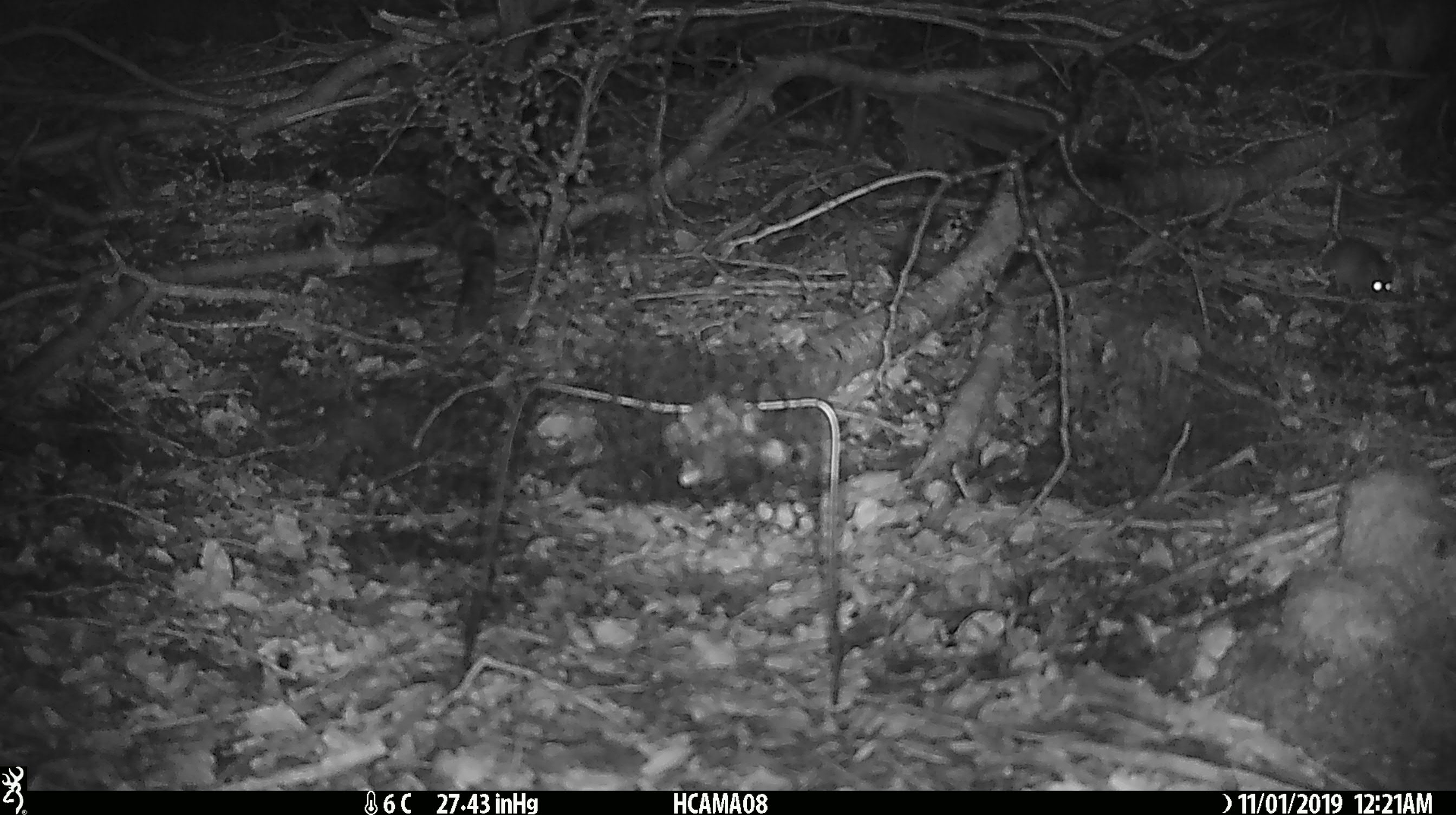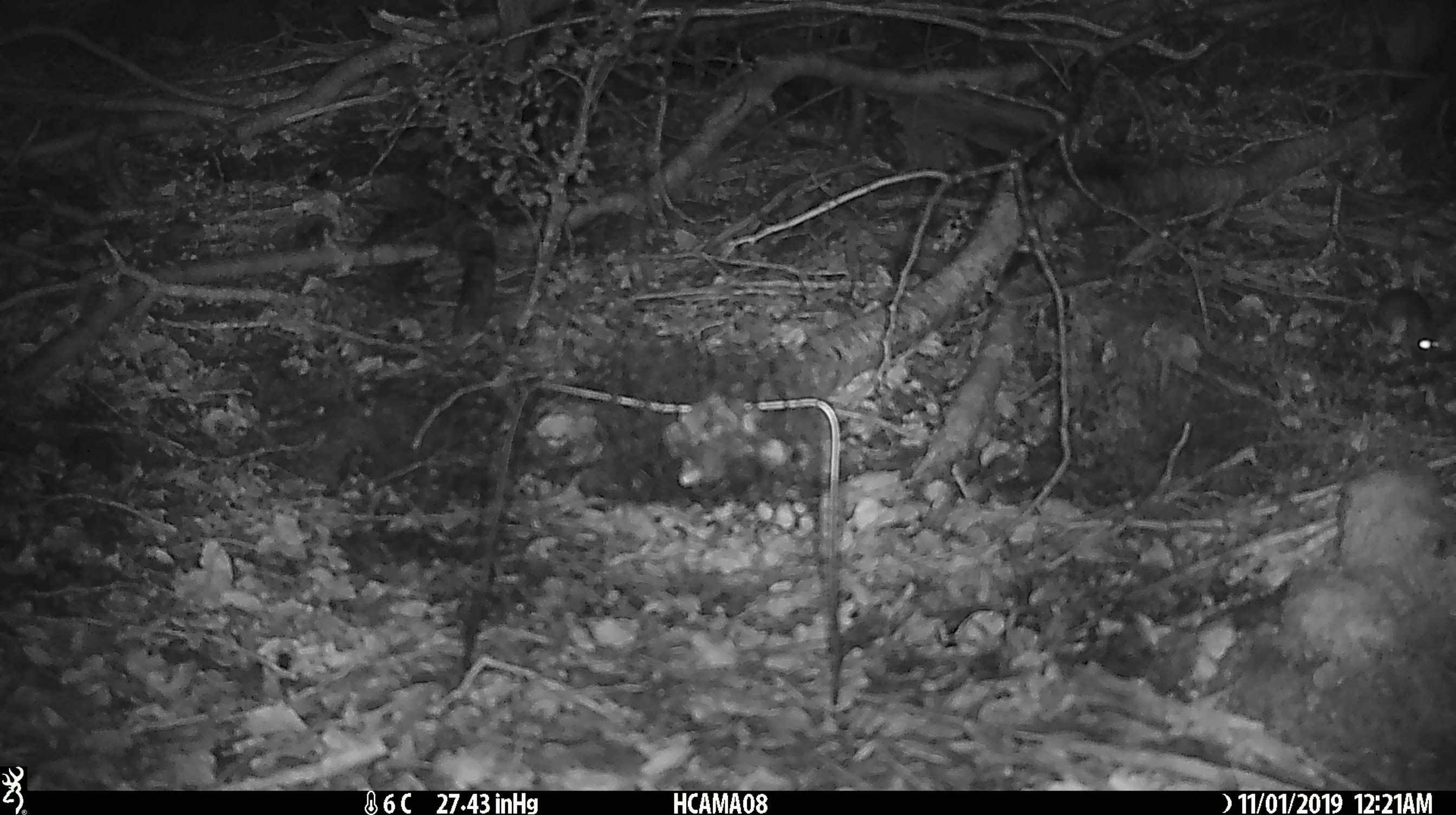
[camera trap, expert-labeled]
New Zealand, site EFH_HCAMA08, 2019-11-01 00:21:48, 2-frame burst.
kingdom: Animalia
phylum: Chordata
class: Mammalia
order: Rodentia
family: Muridae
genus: Mus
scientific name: Mus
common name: mouse